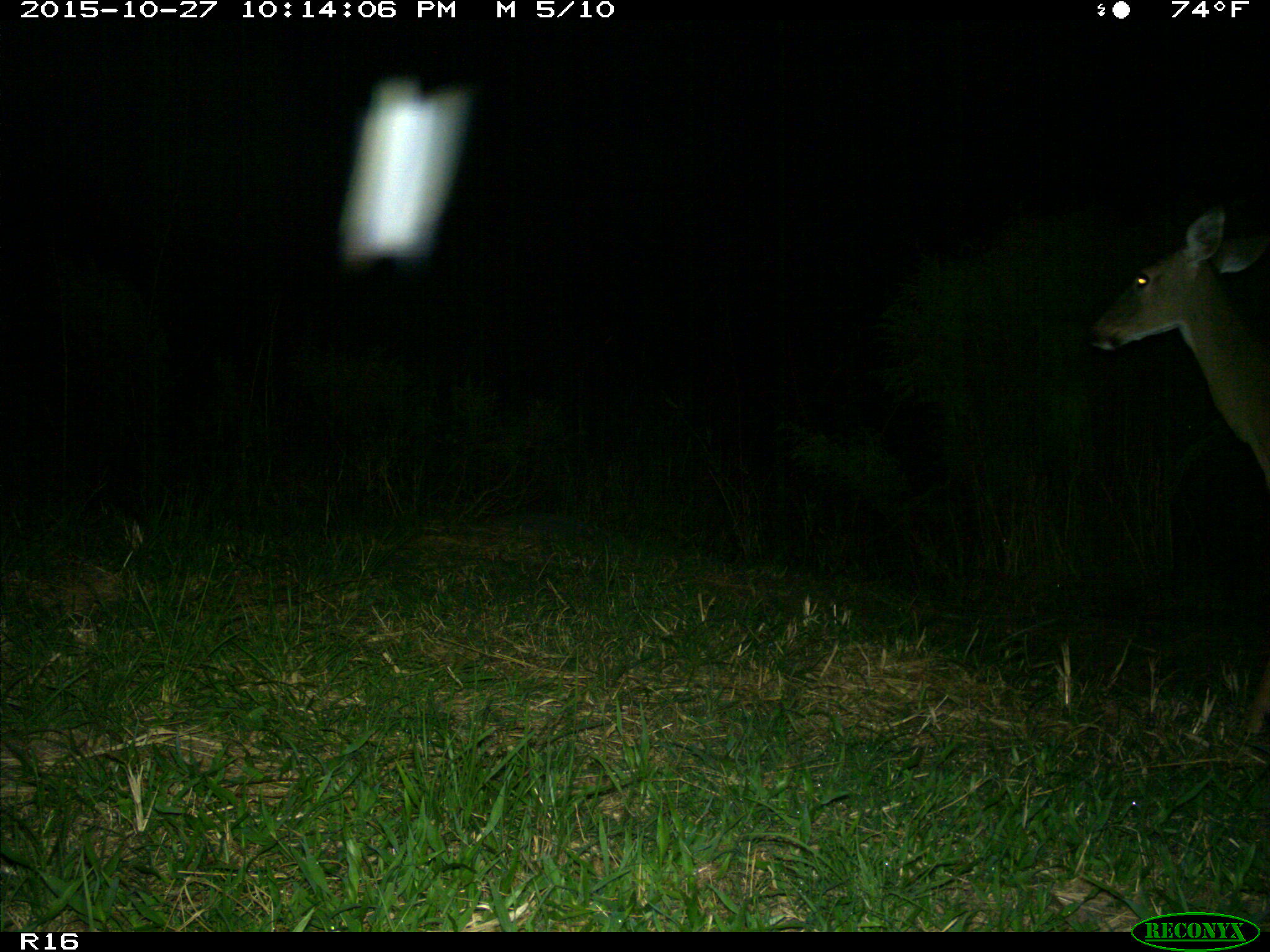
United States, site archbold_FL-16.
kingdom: Animalia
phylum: Chordata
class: Mammalia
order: Artiodactyla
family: Cervidae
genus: Odocoileus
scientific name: Odocoileus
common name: deer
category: unidentified deer